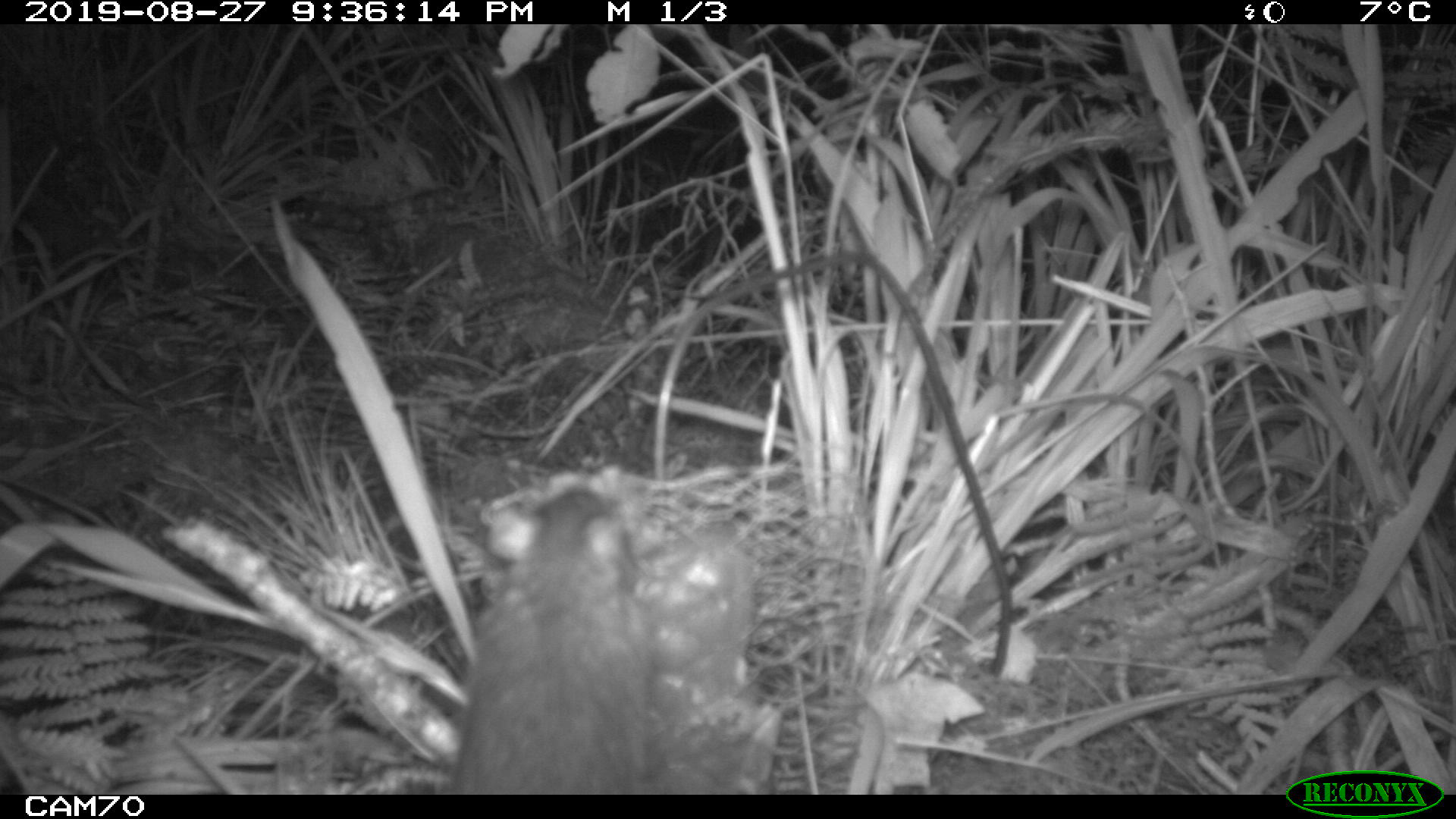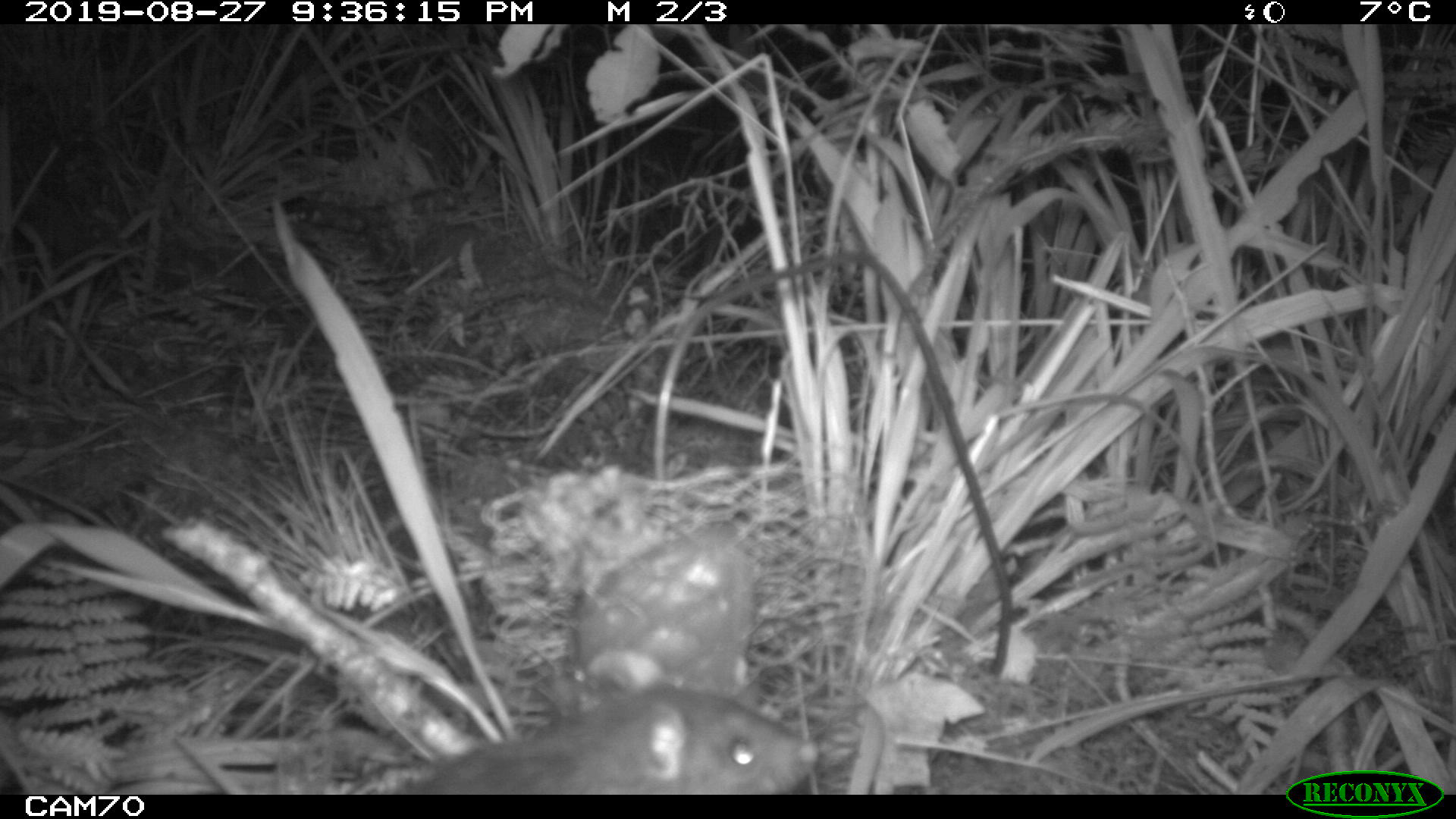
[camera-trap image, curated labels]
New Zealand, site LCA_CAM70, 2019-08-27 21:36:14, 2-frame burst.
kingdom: Animalia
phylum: Chordata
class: Mammalia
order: Rodentia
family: Muridae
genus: Rattus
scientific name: Rattus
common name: rat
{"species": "rat (Rattus)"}